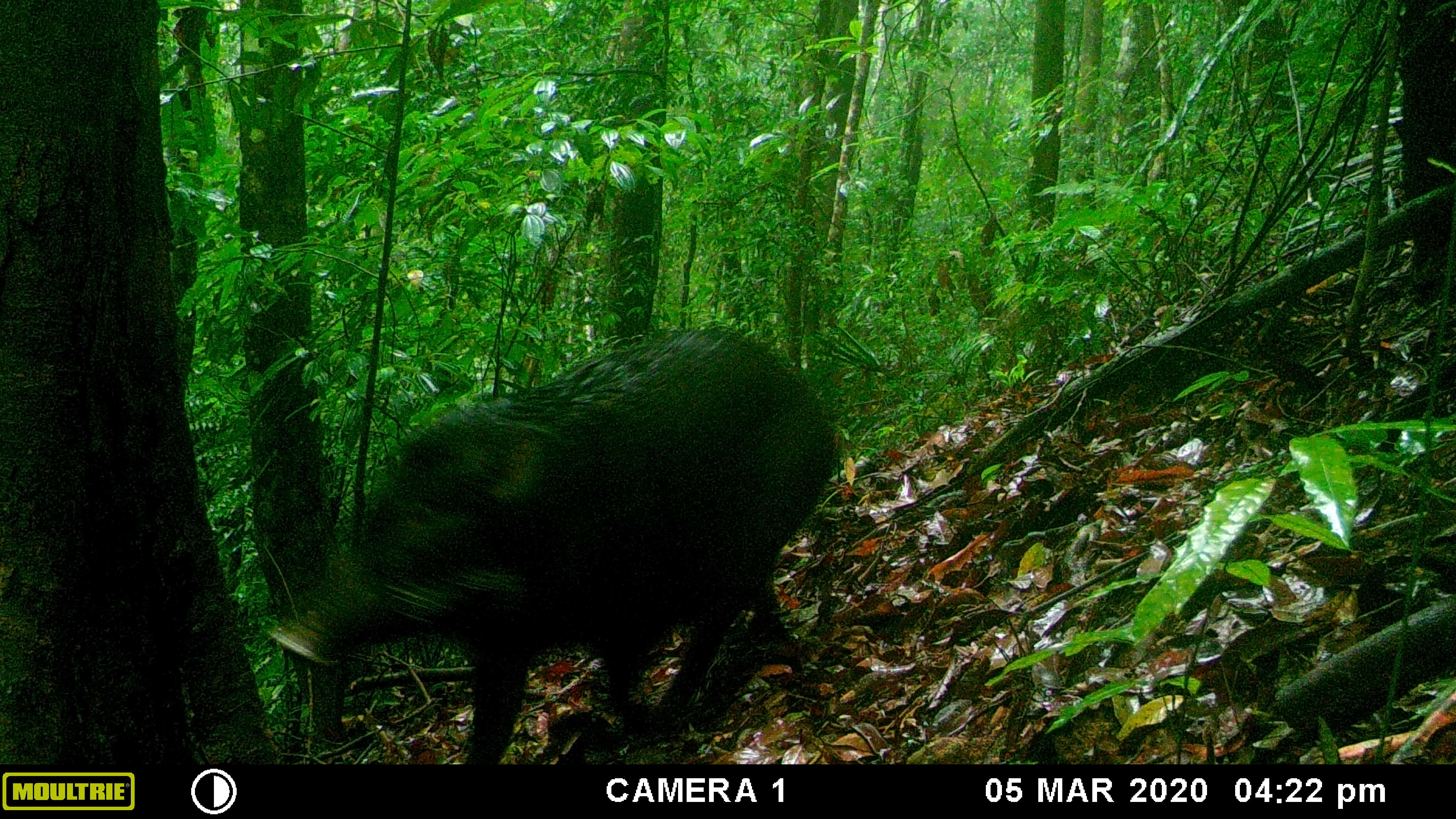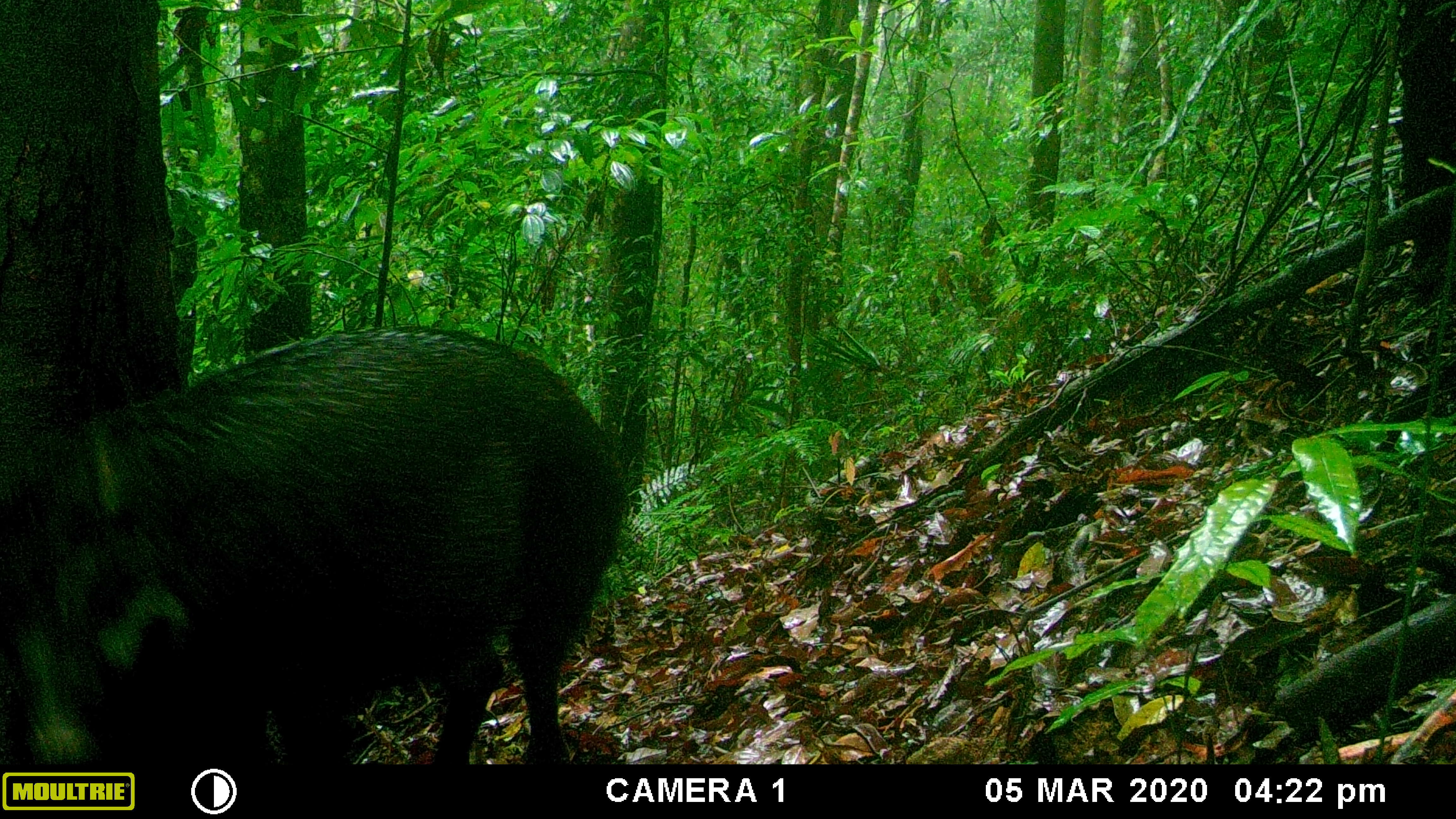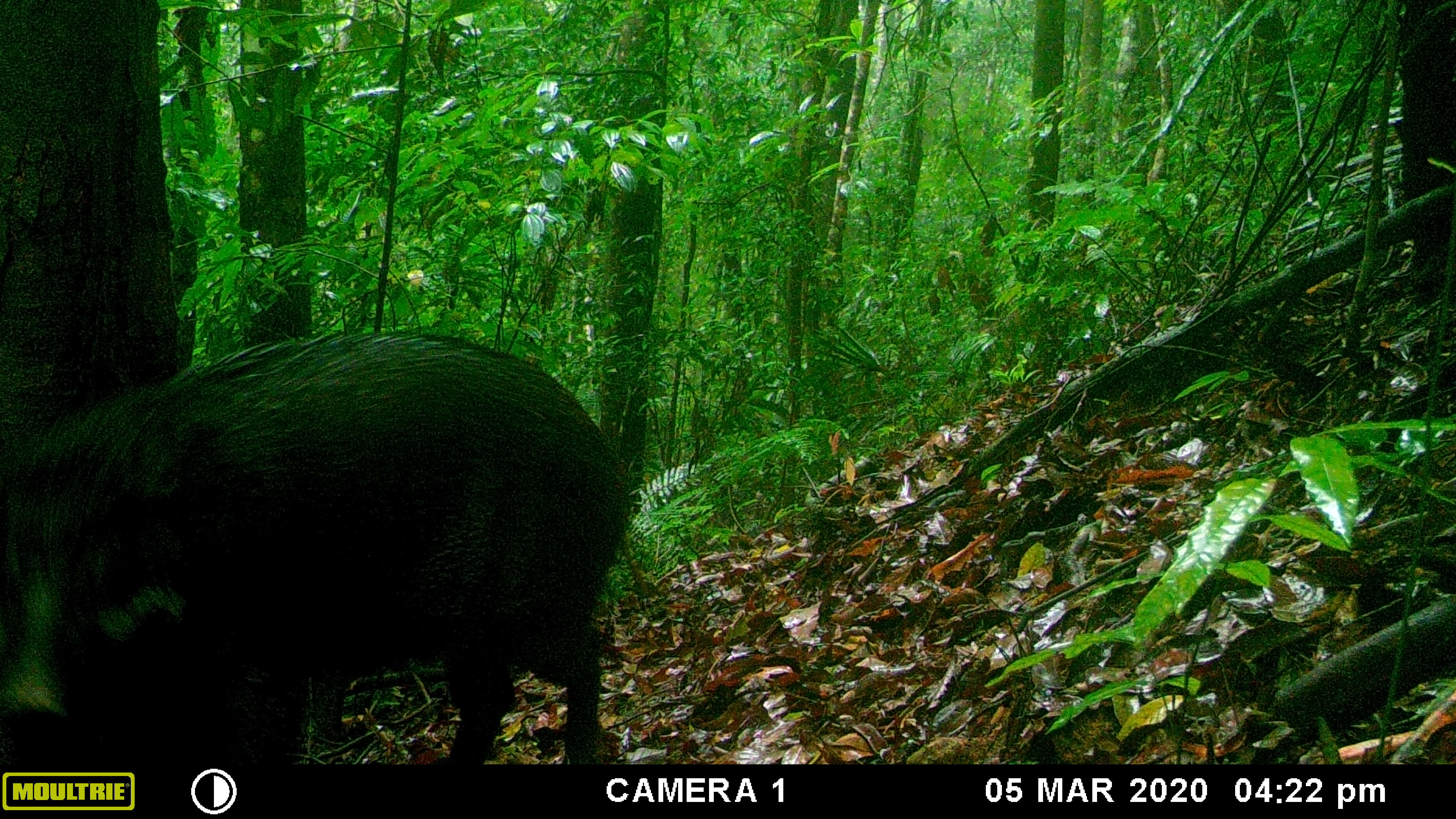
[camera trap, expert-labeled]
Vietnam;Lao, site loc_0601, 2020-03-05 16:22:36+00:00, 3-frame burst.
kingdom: Animalia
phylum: Chordata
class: Mammalia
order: Artiodactyla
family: Suidae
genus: Sus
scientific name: Sus scrofa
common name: eurasian wild pig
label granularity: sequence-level